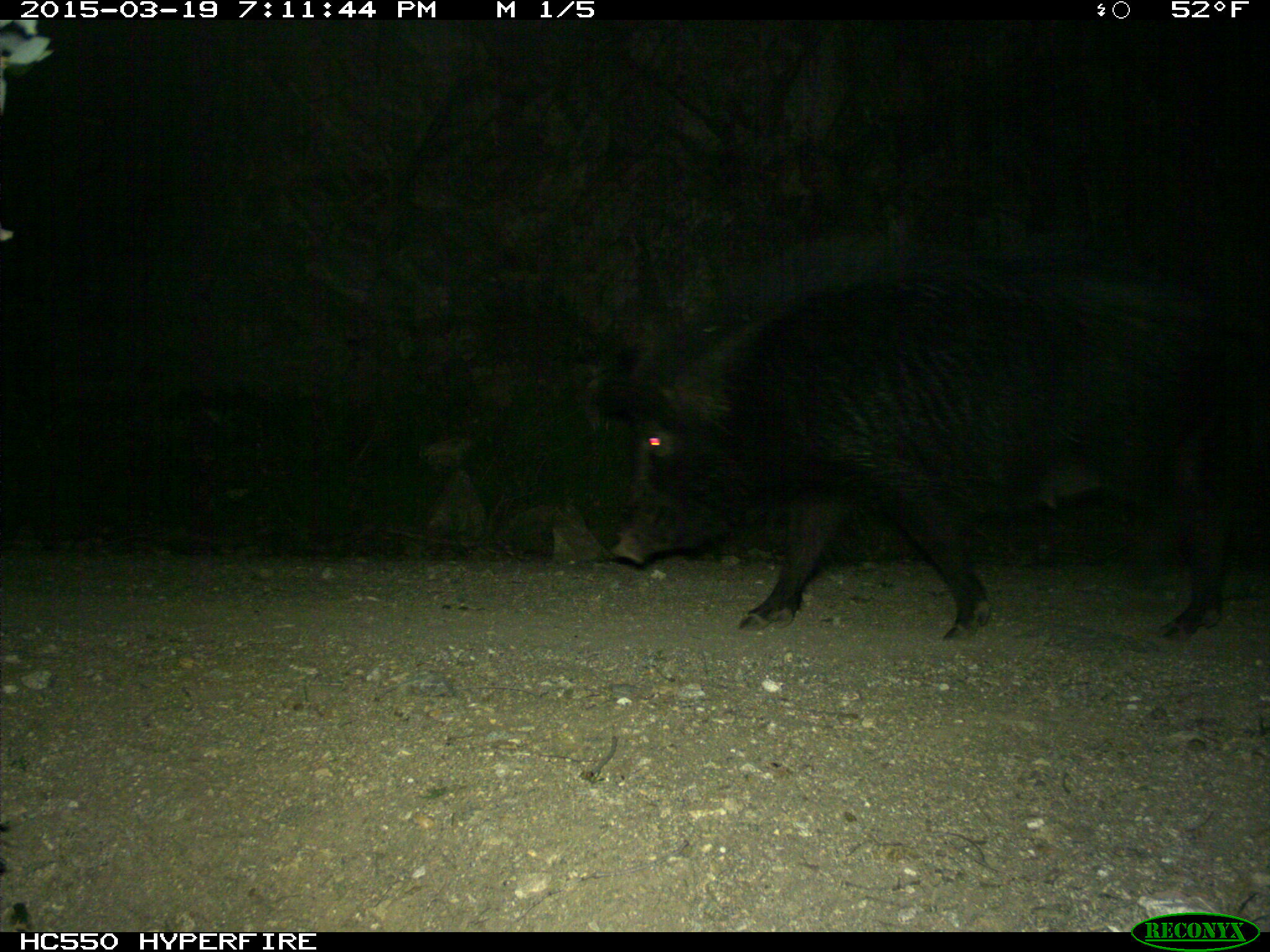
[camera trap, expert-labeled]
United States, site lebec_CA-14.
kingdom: Animalia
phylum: Chordata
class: Mammalia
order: Artiodactyla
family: Suidae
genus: Sus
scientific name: Sus scrofa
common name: wild boar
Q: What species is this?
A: Sus scrofa (wild boar).